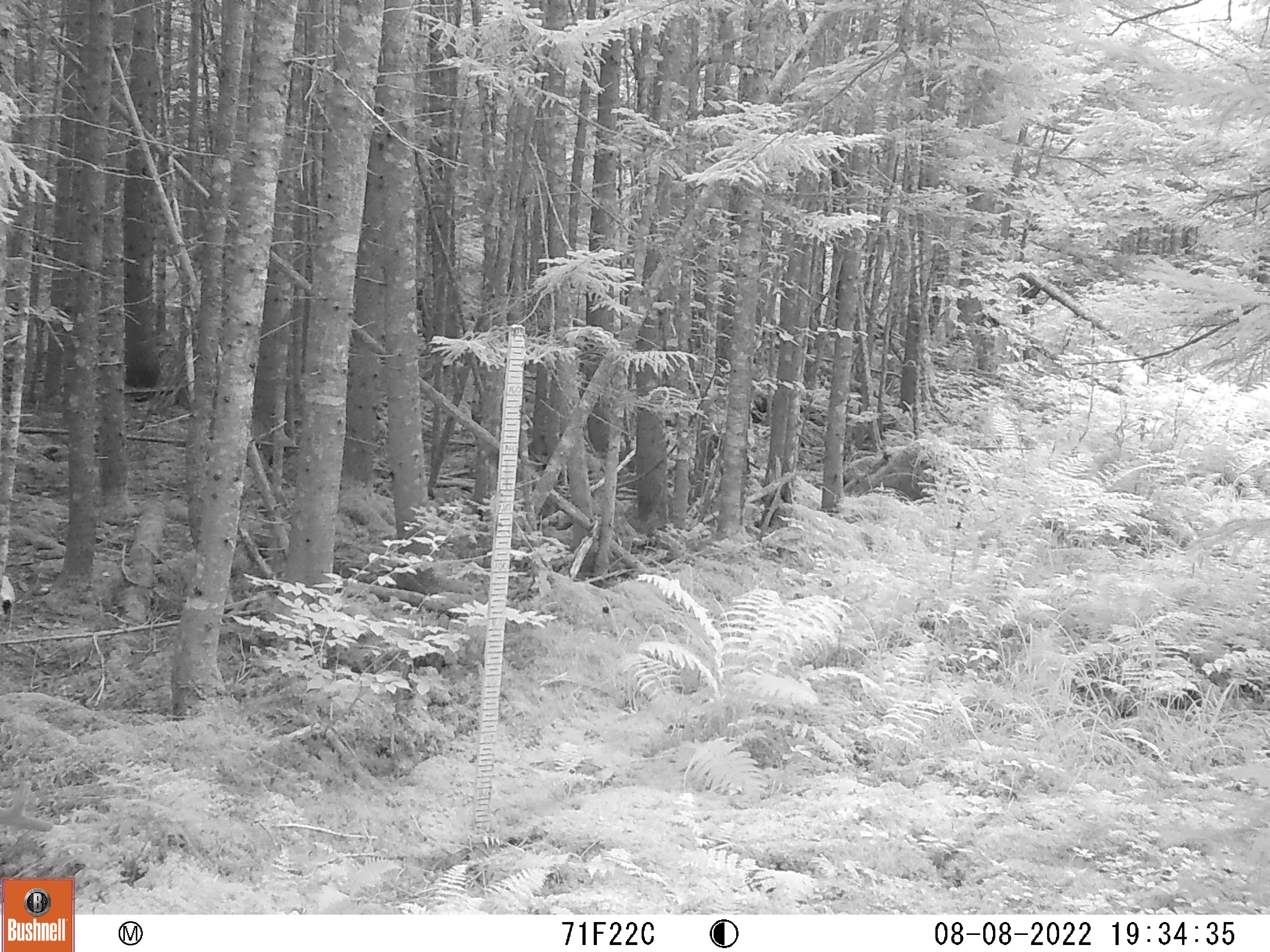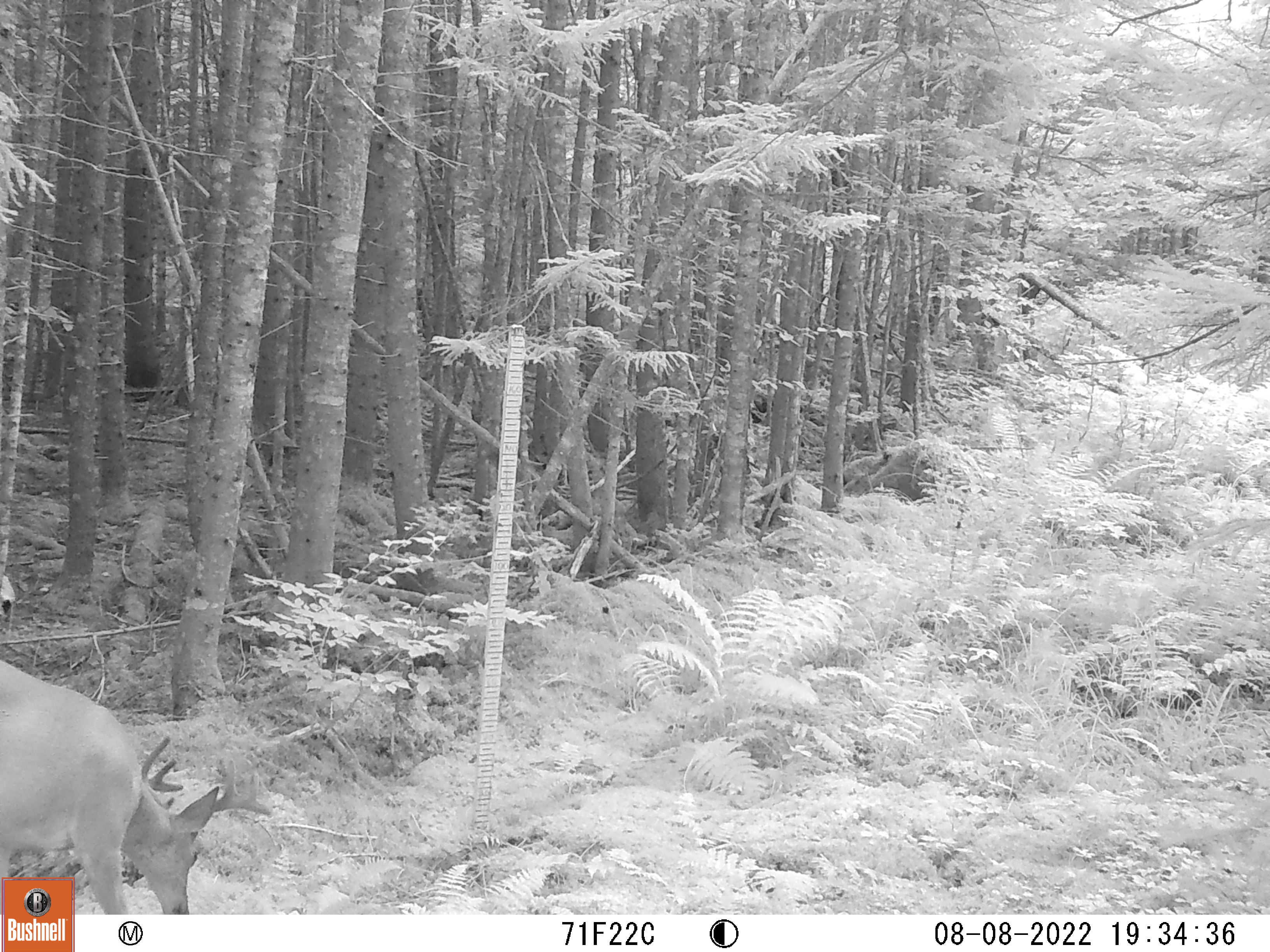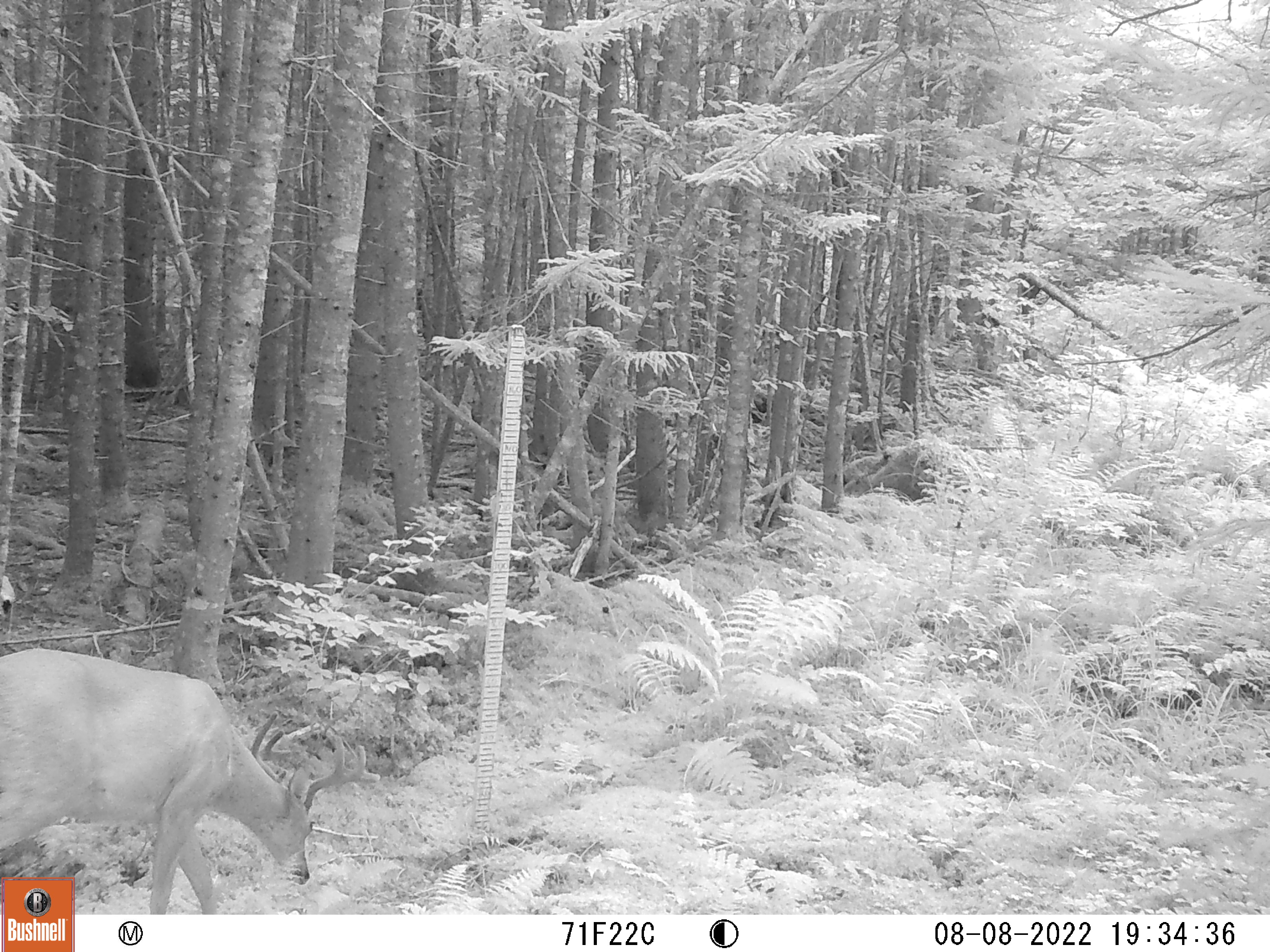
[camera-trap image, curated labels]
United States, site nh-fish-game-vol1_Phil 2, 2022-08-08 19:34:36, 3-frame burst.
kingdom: Animalia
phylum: Chordata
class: Mammalia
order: Artiodactyla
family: Cervidae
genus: Odocoileus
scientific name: Odocoileus virginianus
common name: white-tailed deer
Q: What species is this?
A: White-tailed deer (Odocoileus virginianus).